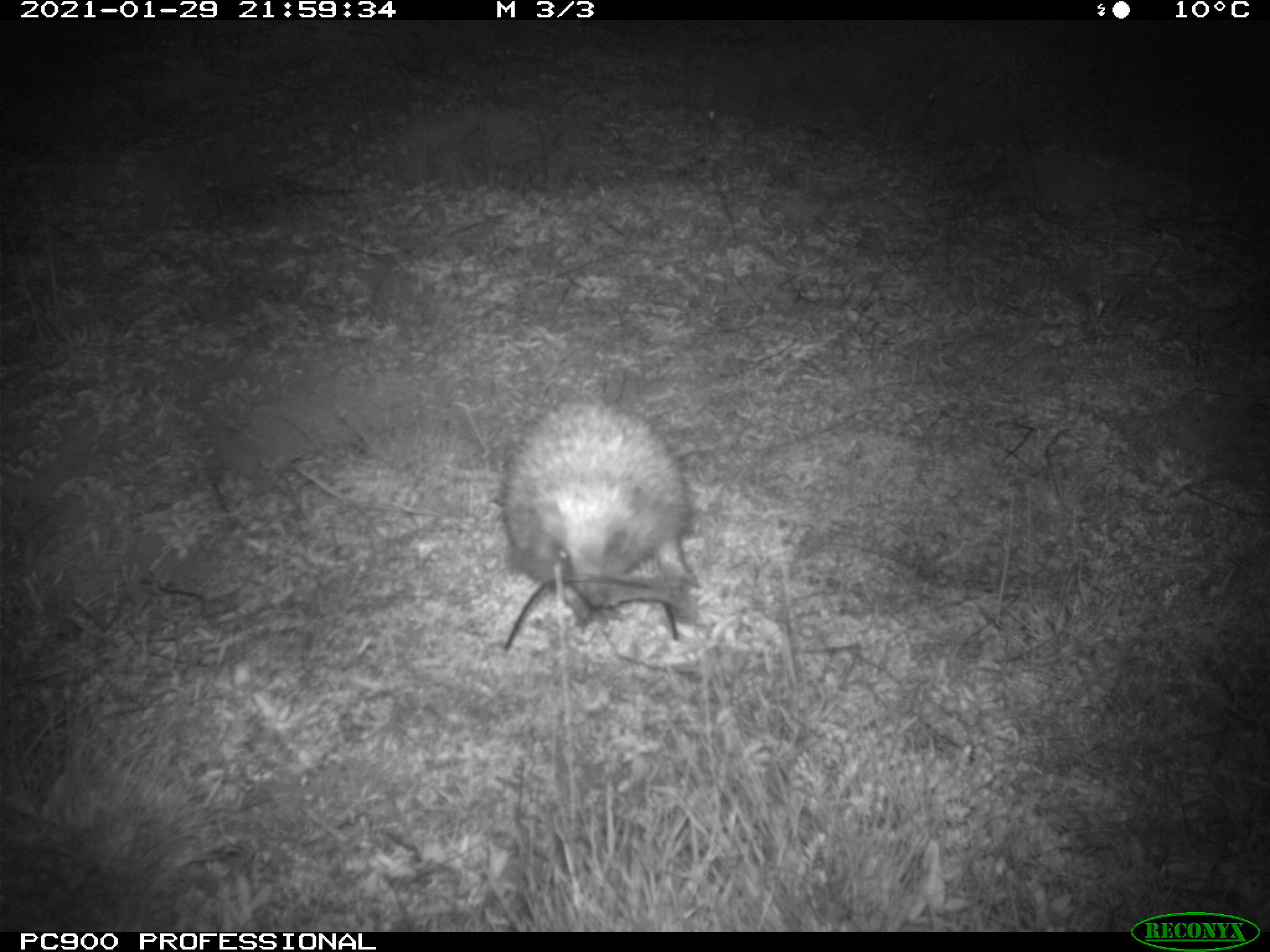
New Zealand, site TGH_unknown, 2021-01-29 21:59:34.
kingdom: Animalia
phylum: Chordata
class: Mammalia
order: Eulipotyphla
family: Erinaceidae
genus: Erinaceus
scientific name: Erinaceus europaeus europaeus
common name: european hedgehog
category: hedgehog